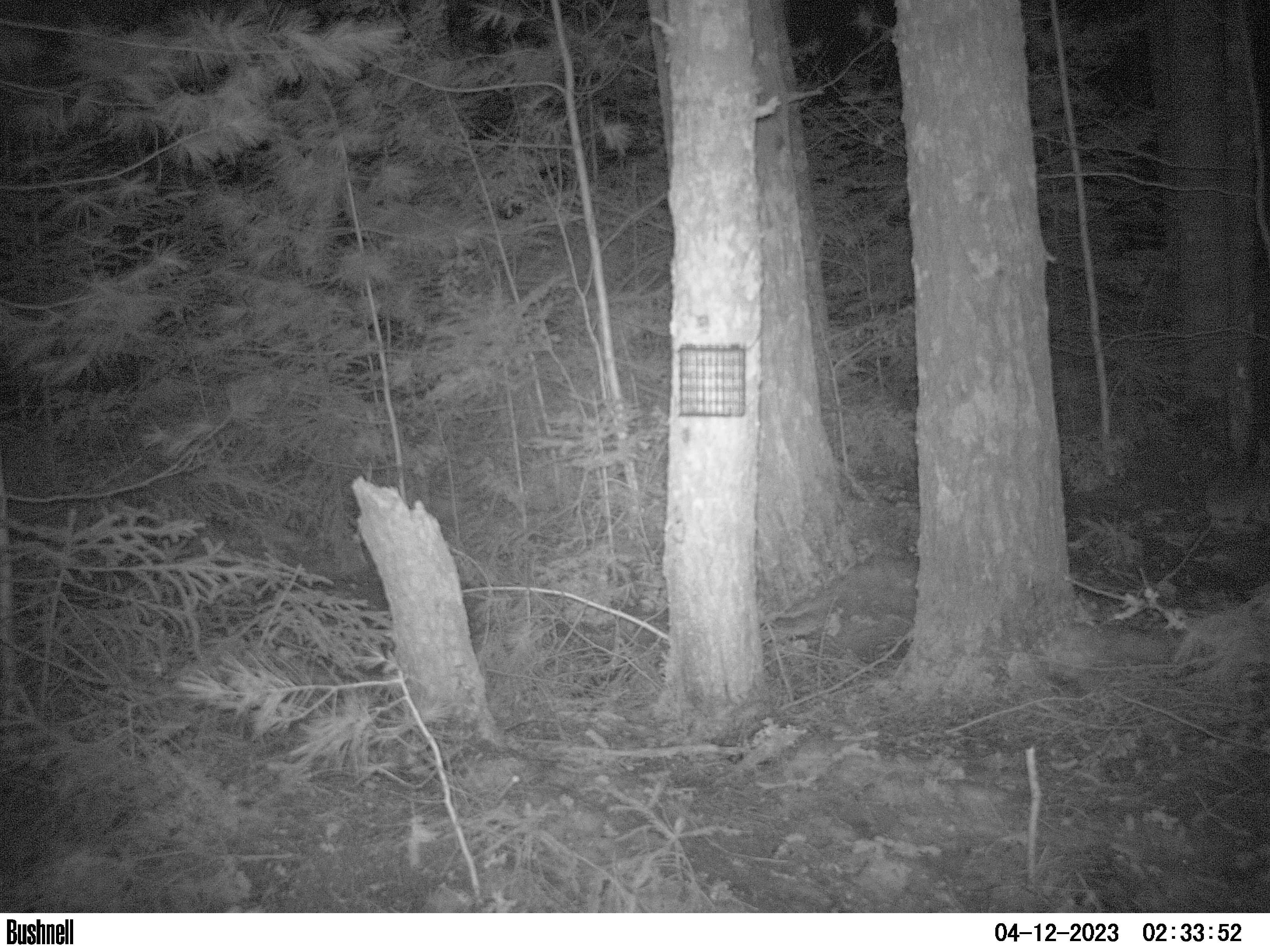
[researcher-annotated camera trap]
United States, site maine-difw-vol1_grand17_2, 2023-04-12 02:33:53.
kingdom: Animalia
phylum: Chordata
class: Mammalia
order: Lagomorpha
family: Leporidae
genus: Lepus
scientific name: Lepus americanus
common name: snowshoe hare